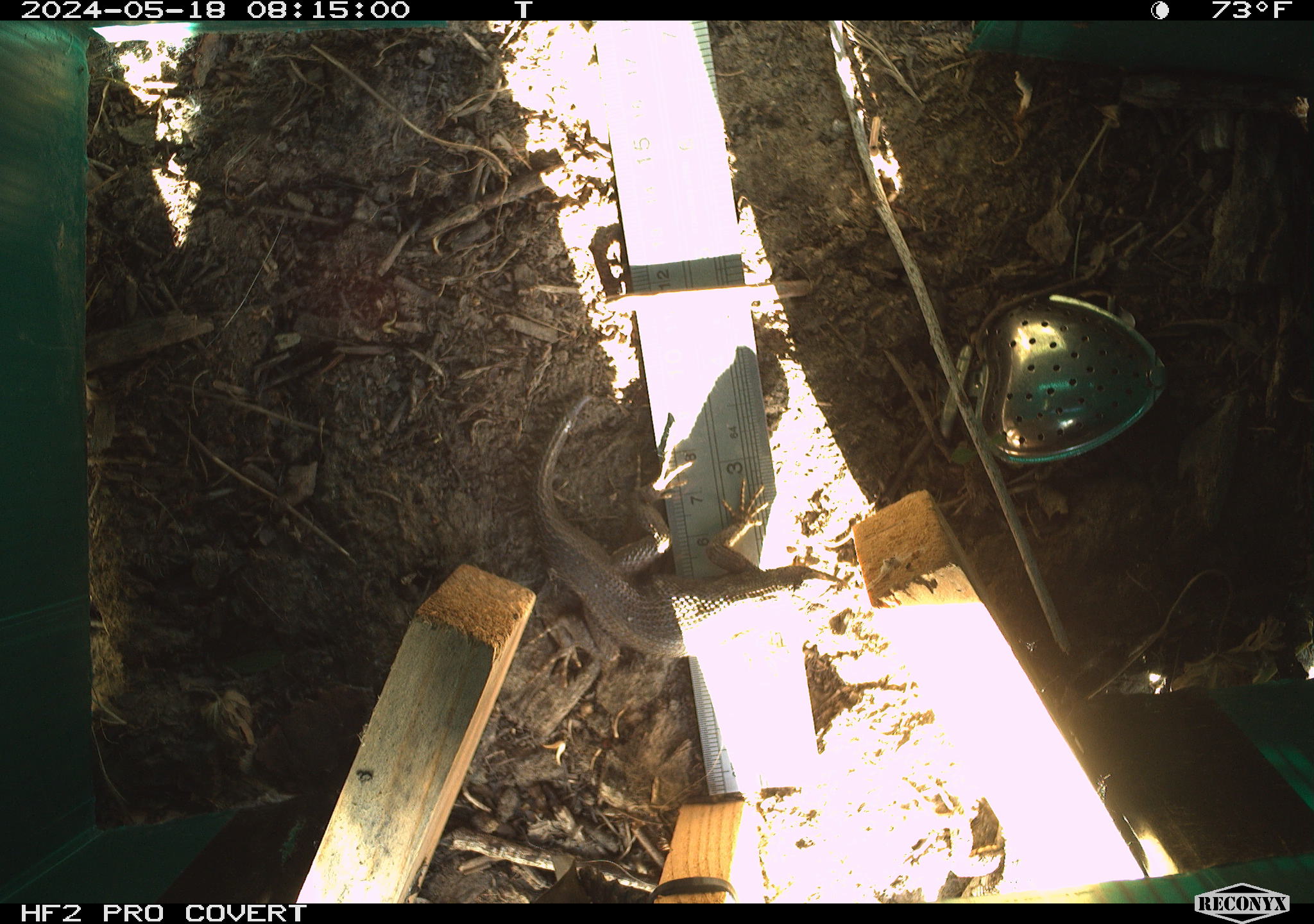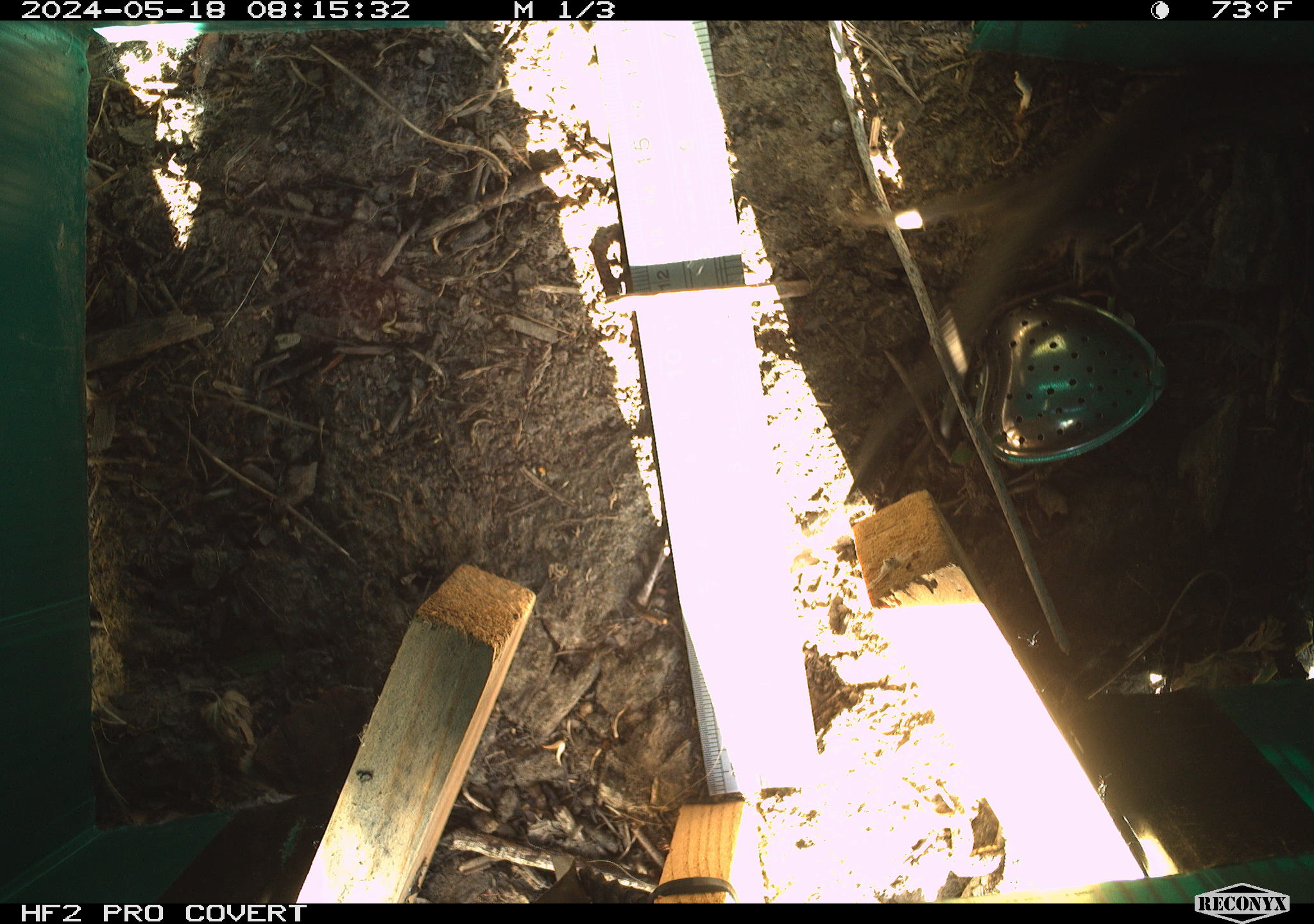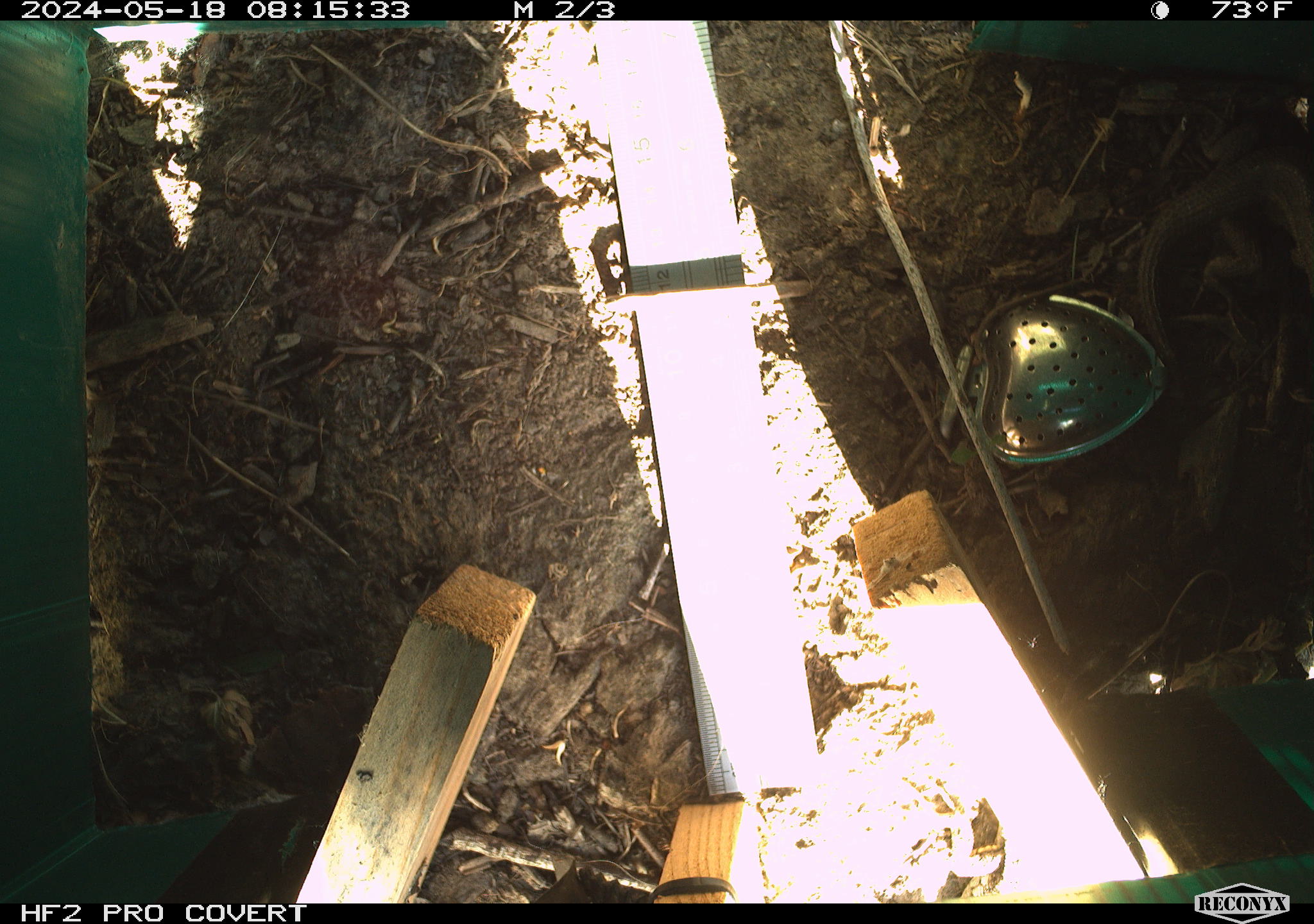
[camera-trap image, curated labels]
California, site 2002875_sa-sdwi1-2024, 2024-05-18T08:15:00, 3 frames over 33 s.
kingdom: Animalia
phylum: Chordata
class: Reptilia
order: Squamata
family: Phrynosomatidae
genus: Sceloporus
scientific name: Sceloporus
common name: spiny lizards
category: sceloporus species